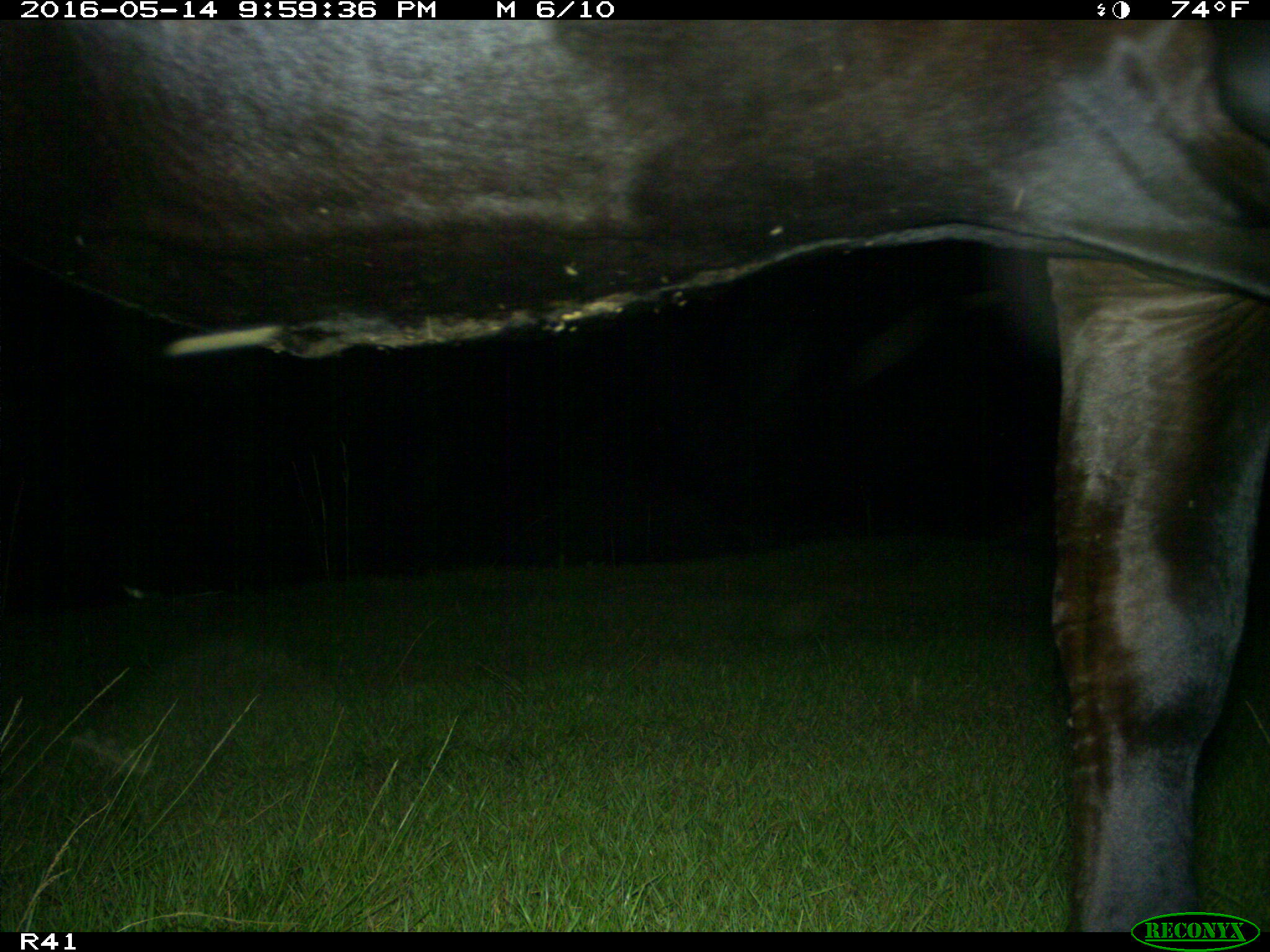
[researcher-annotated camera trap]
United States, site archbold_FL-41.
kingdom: Animalia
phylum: Chordata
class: Mammalia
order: Artiodactyla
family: Bovidae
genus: Bos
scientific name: Bos taurus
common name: domestic cow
Bos taurus (domestic cow).